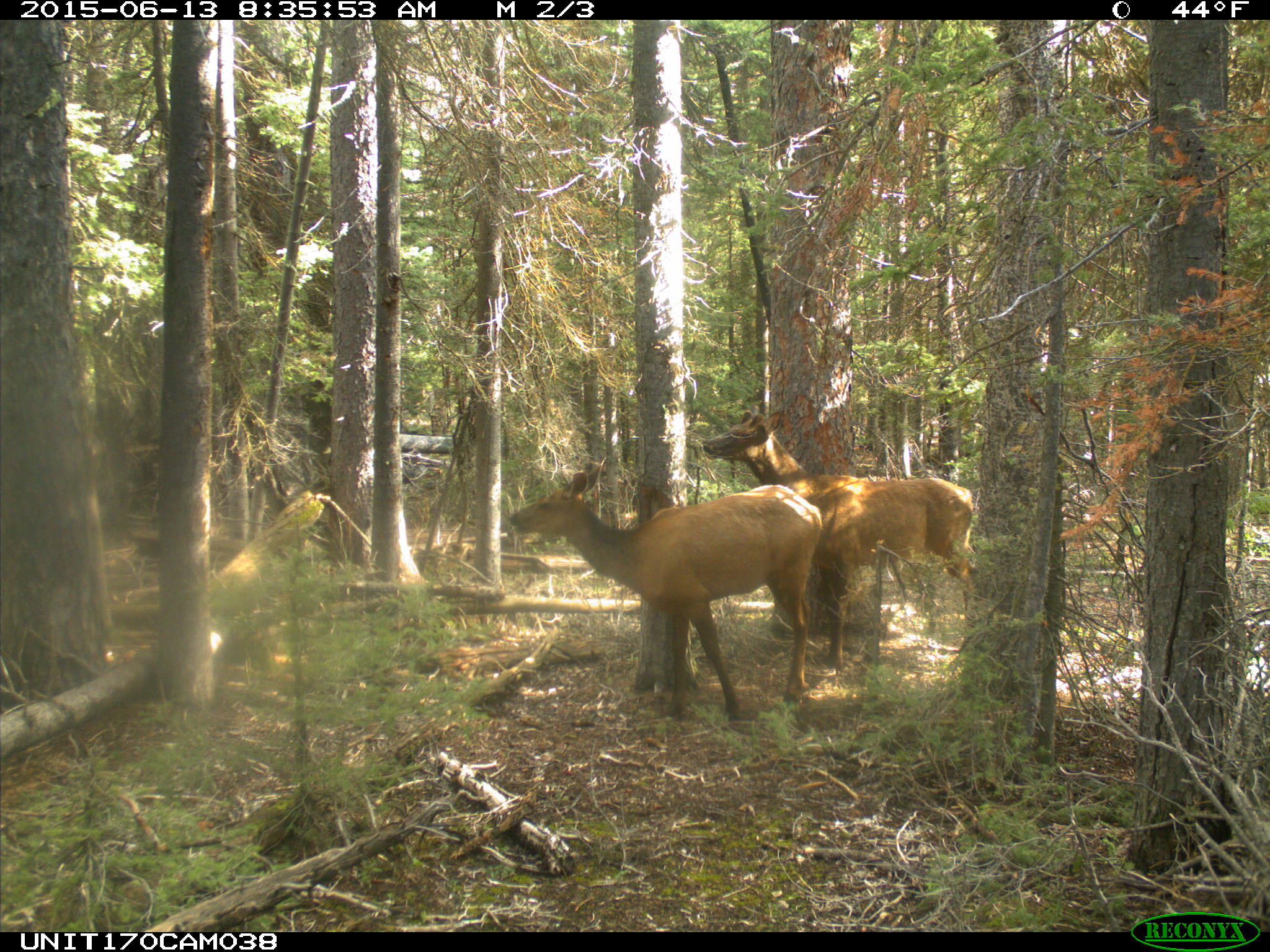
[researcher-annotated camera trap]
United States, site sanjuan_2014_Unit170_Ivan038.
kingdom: Animalia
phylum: Chordata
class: Mammalia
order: Artiodactyla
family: Cervidae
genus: Cervus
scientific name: Cervus elaphus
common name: red deer